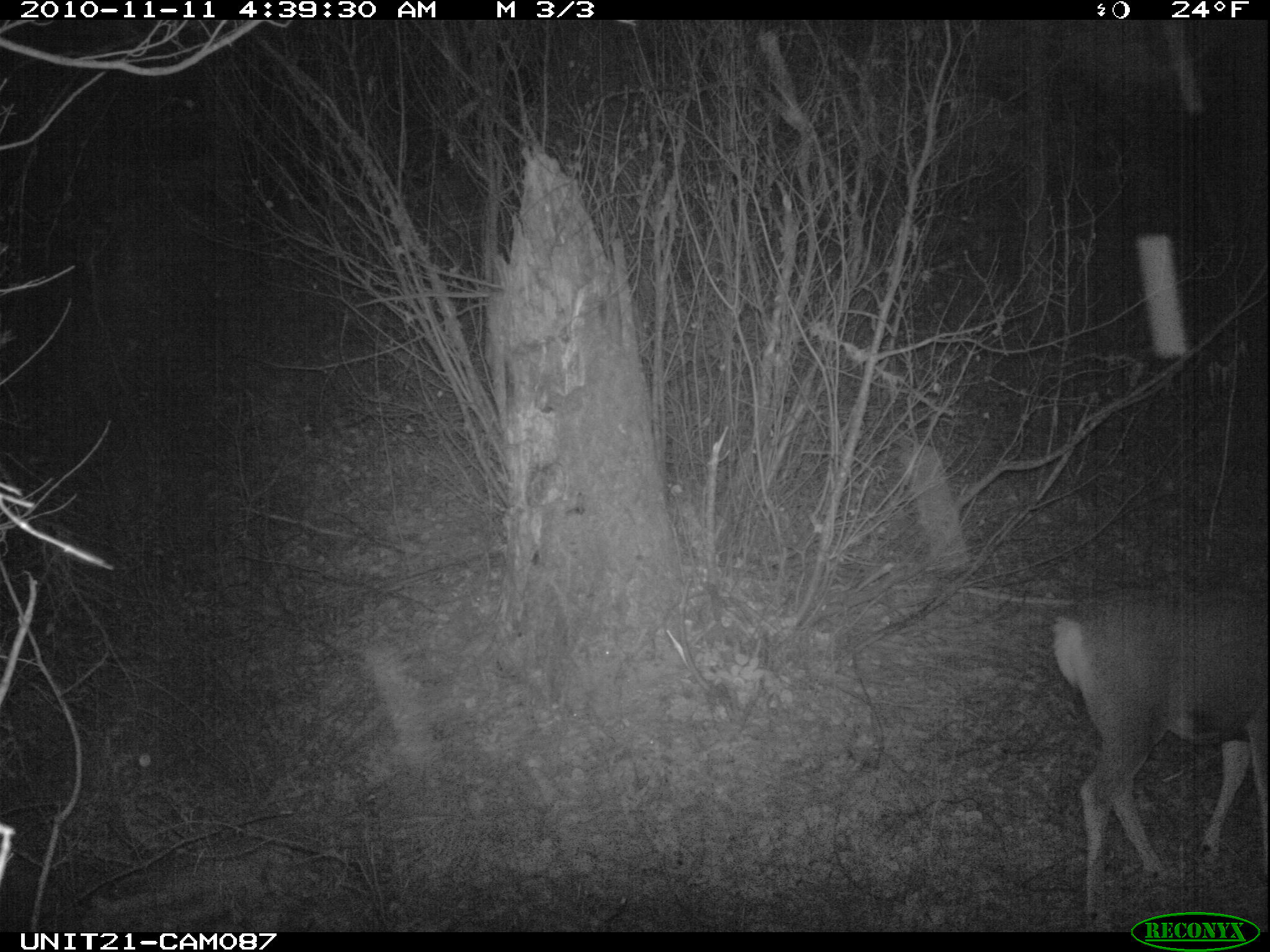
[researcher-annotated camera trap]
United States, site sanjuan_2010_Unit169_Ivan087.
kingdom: Animalia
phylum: Chordata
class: Mammalia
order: Artiodactyla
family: Cervidae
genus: Odocoileus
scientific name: Odocoileus hemionus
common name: mule deer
Odocoileus hemionus (mule deer).